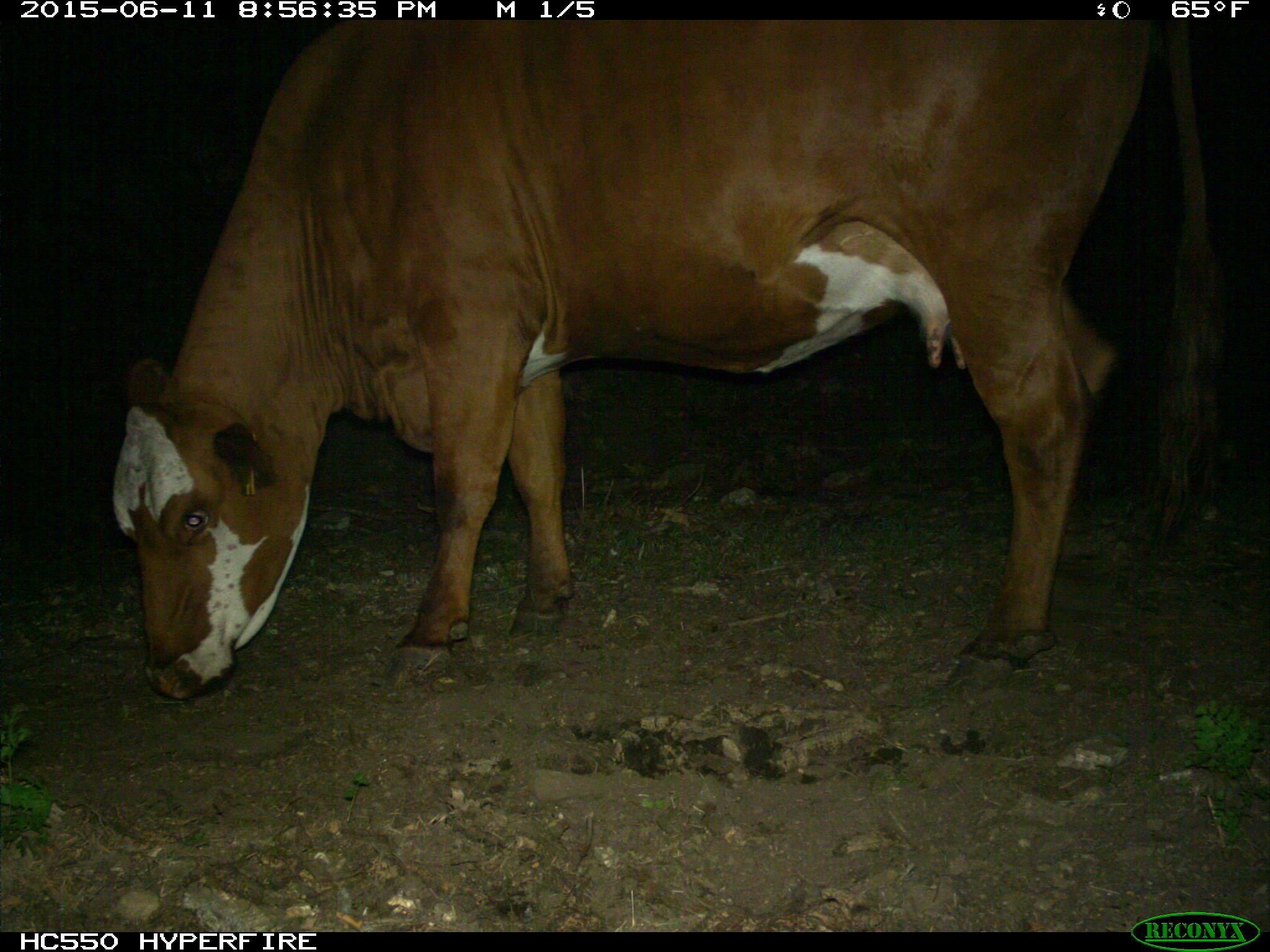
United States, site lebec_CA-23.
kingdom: Animalia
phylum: Chordata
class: Mammalia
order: Artiodactyla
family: Bovidae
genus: Bos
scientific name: Bos taurus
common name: domestic cow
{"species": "Bos taurus (domestic cow)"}